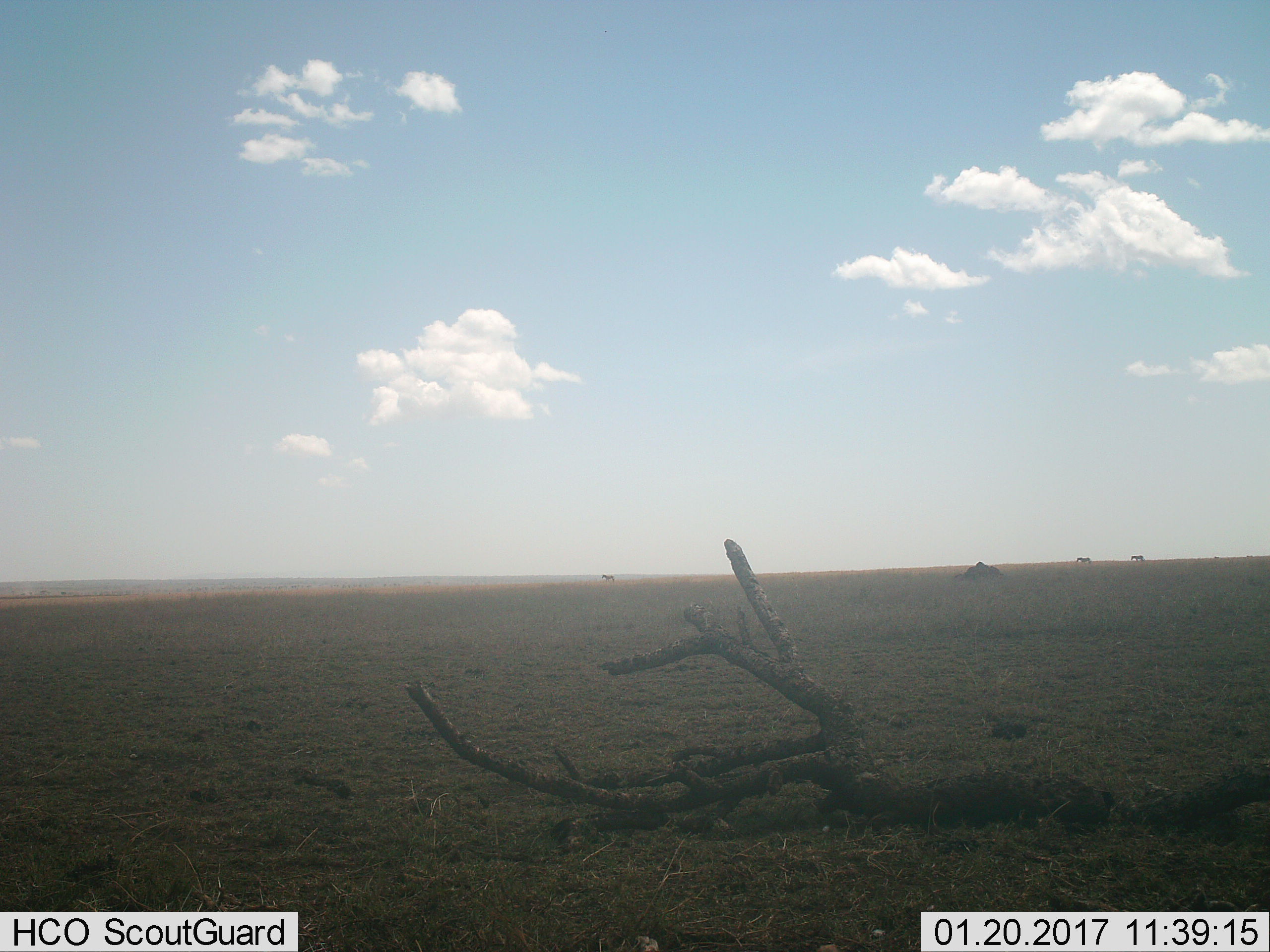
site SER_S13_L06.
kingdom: Animalia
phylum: Chordata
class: Mammalia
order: Perissodactyla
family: Equidae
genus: Equus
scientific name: Equus quagga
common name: plains zebra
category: zebraplains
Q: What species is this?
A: Zebraplains (plains zebra) (Equus quagga).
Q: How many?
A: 3.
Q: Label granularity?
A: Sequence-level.